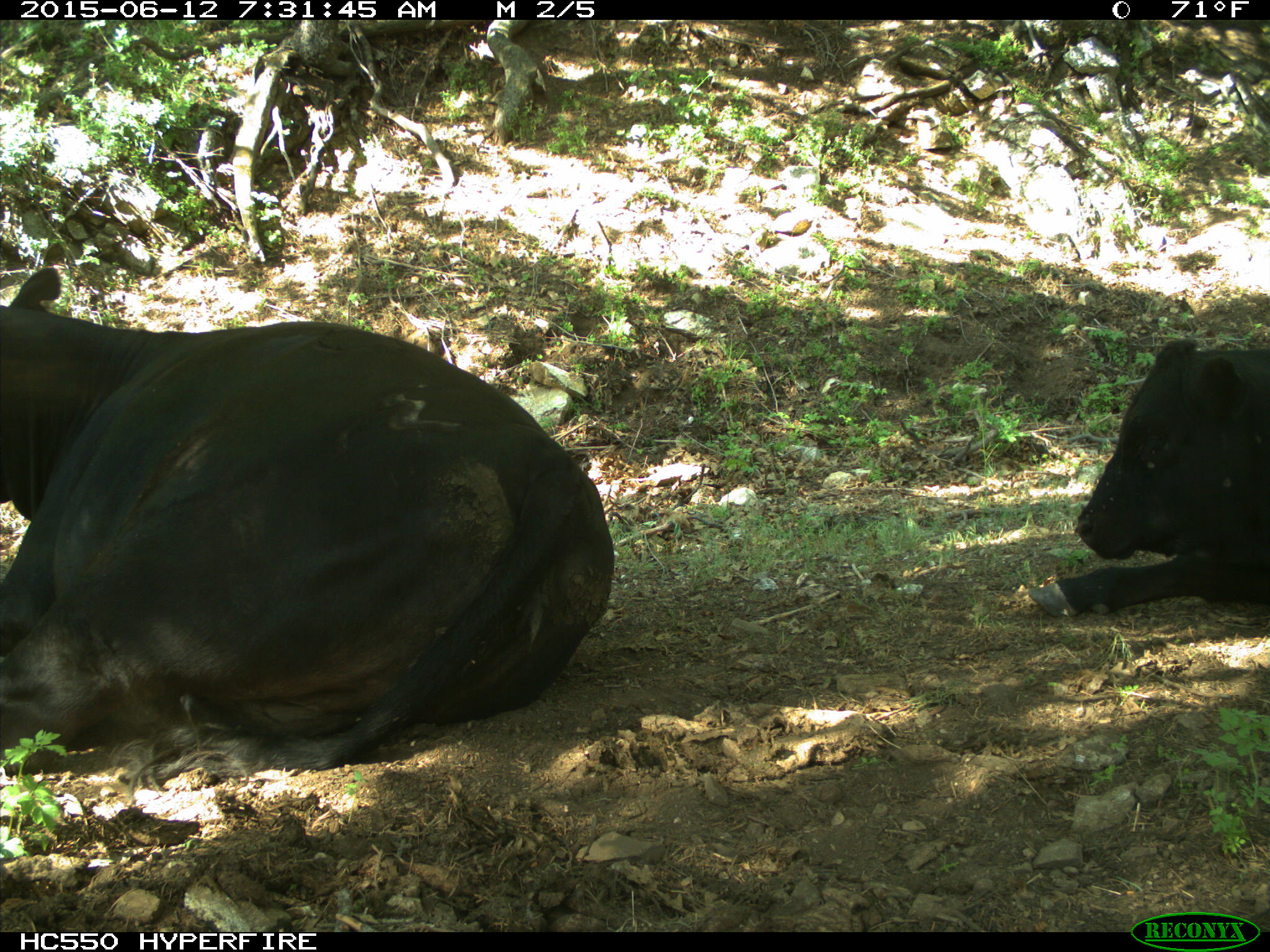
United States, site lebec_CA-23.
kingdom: Animalia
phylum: Chordata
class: Mammalia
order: Artiodactyla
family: Bovidae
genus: Bos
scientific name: Bos taurus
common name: domestic cow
Bos taurus (domestic cow).